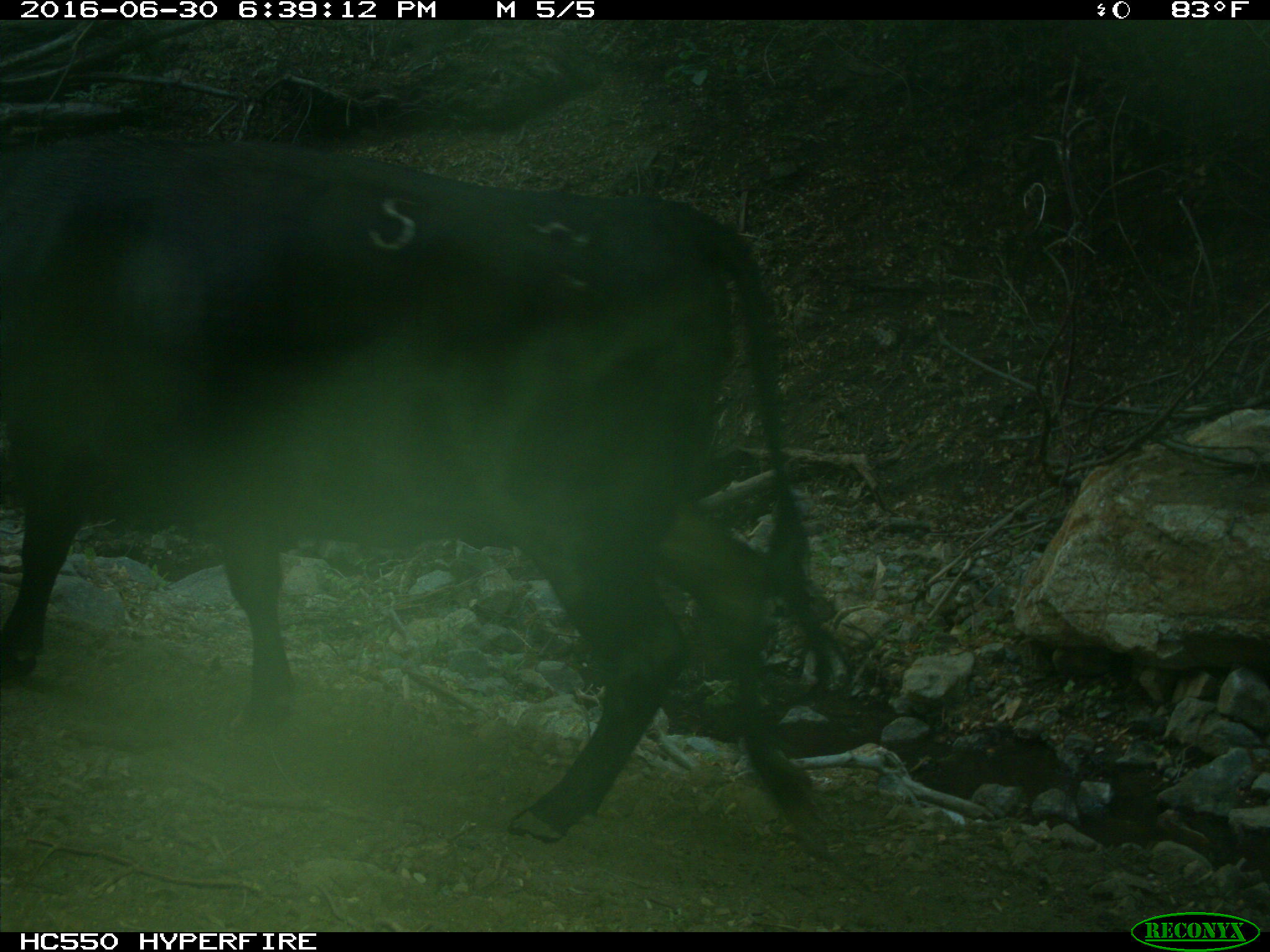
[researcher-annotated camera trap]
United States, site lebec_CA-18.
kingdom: Animalia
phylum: Chordata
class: Mammalia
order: Artiodactyla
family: Bovidae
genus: Bos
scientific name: Bos taurus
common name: domestic cow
Bos taurus (domestic cow).